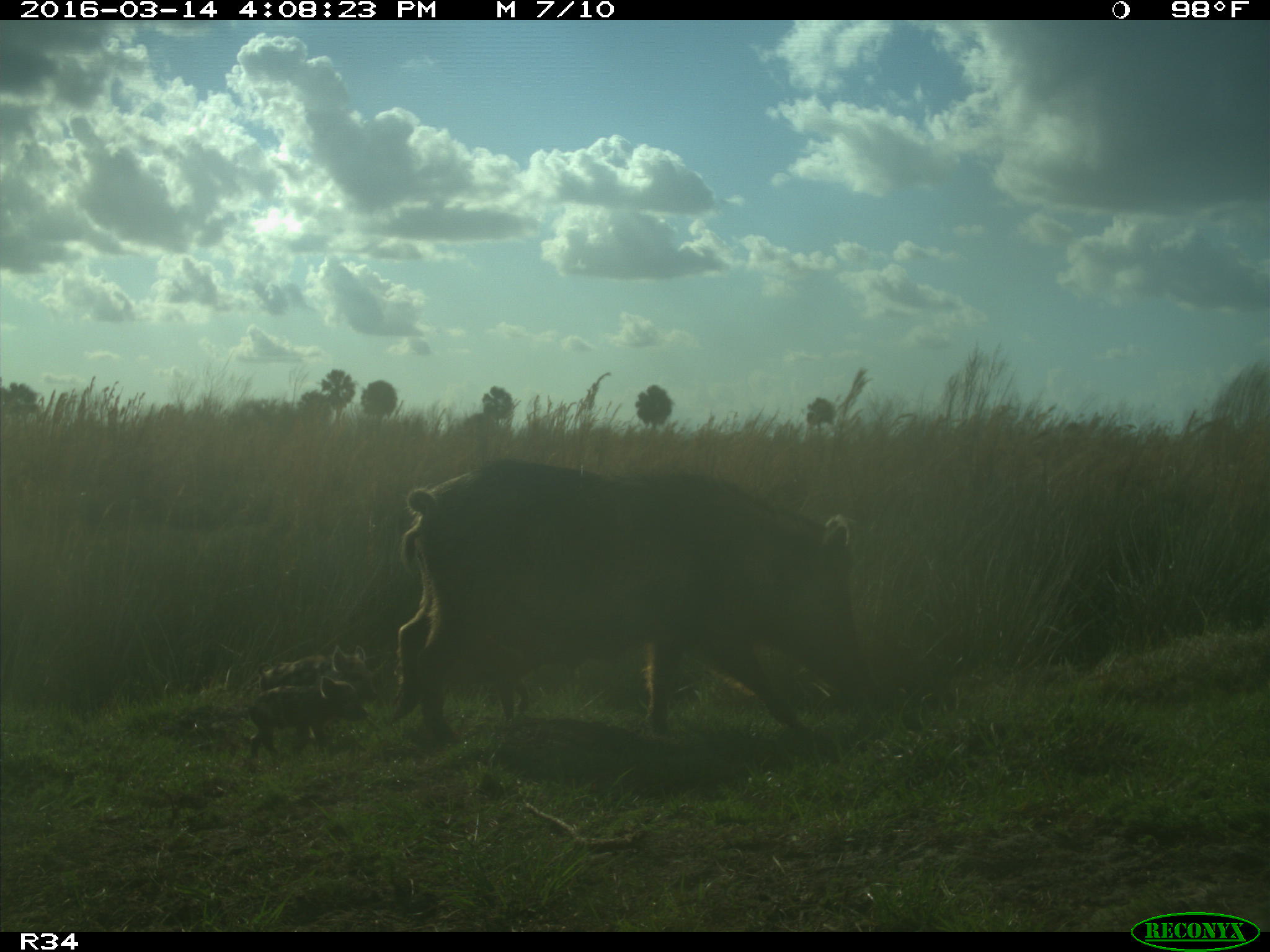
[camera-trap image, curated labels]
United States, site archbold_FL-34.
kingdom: Animalia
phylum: Chordata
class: Mammalia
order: Artiodactyla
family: Suidae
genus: Sus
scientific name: Sus scrofa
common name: wild boar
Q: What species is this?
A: Sus scrofa (wild boar).